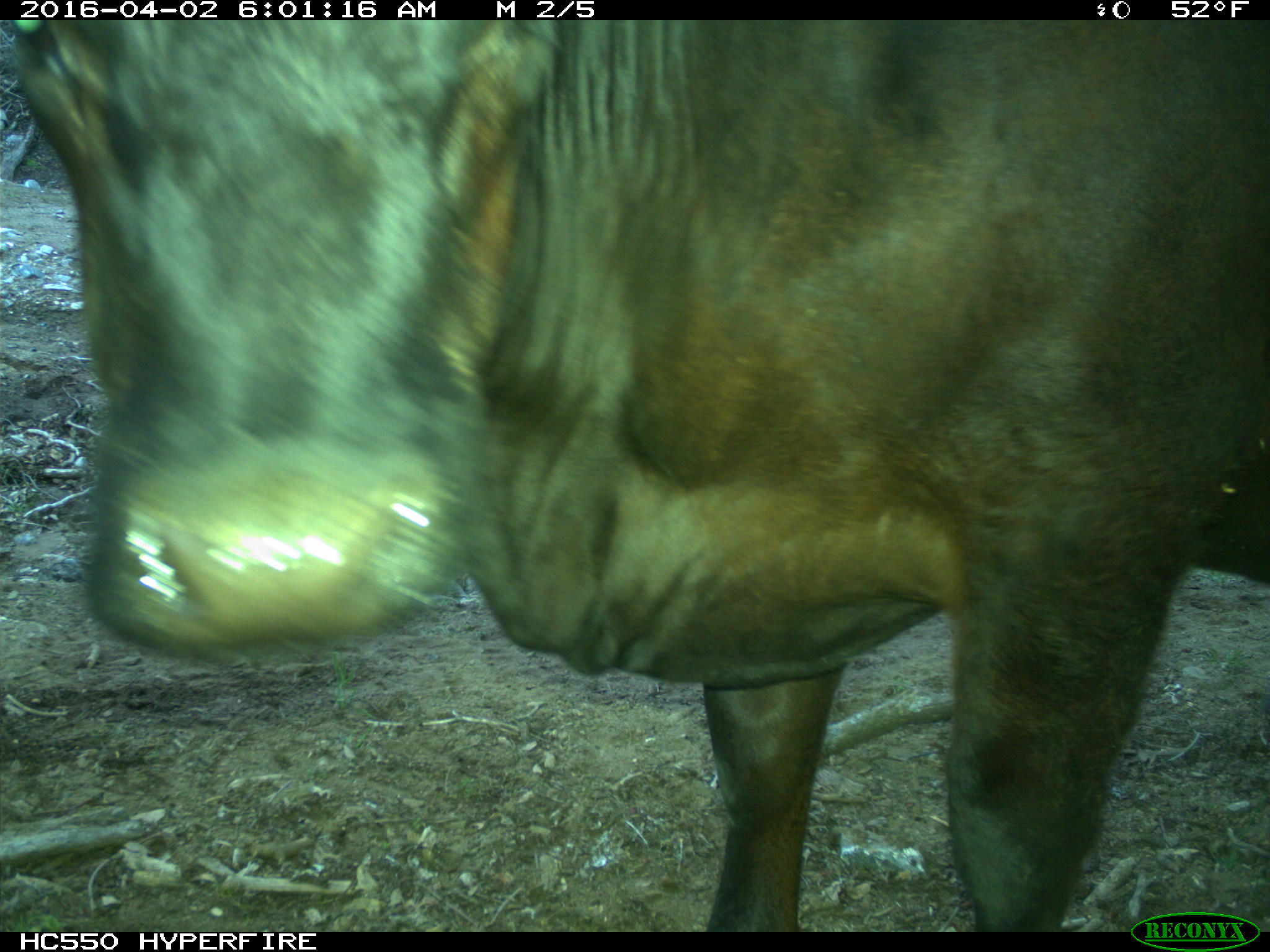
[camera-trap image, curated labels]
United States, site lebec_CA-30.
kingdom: Animalia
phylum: Chordata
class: Mammalia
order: Artiodactyla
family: Bovidae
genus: Bos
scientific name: Bos taurus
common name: domestic cow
Bos taurus (domestic cow).